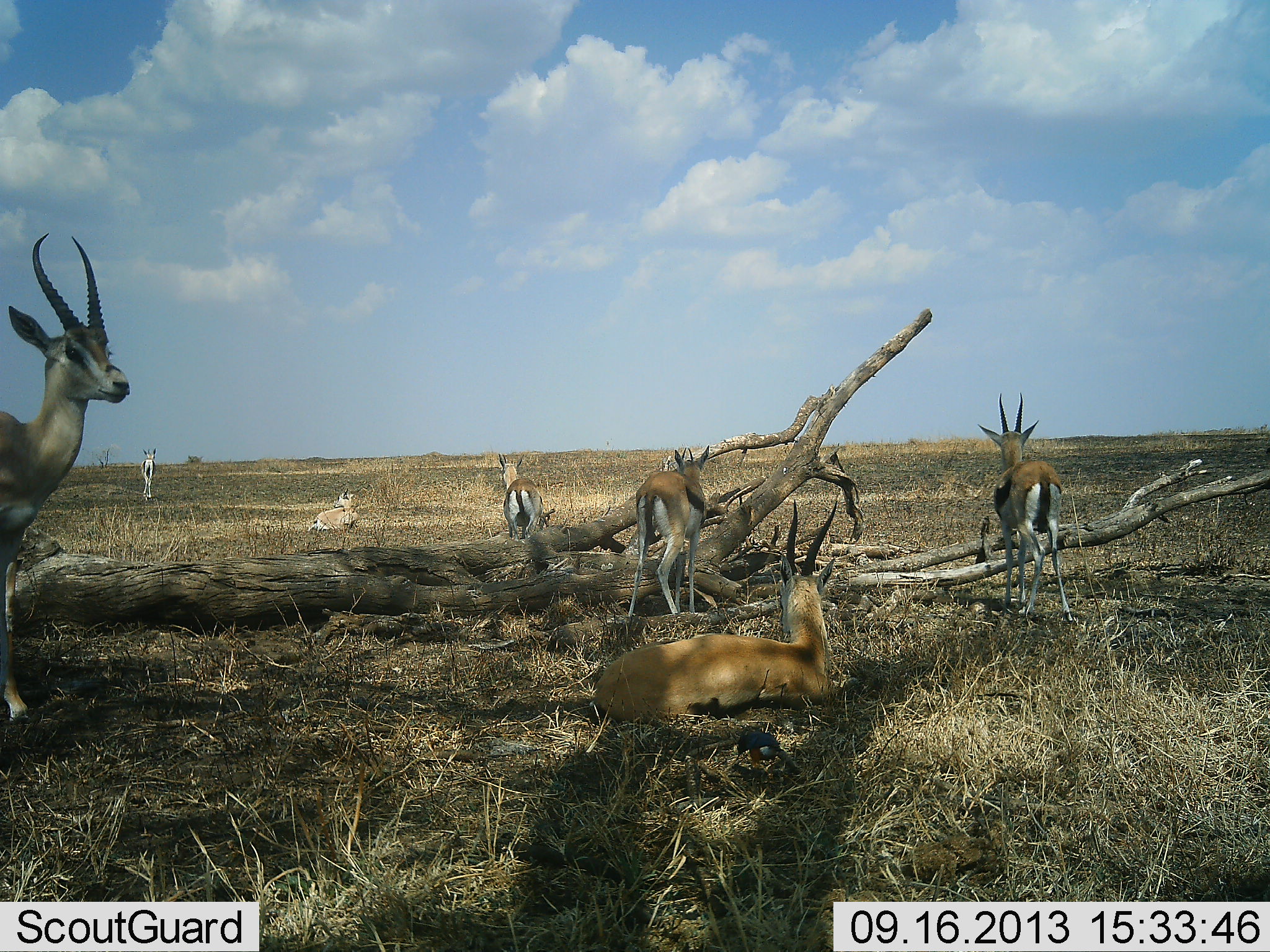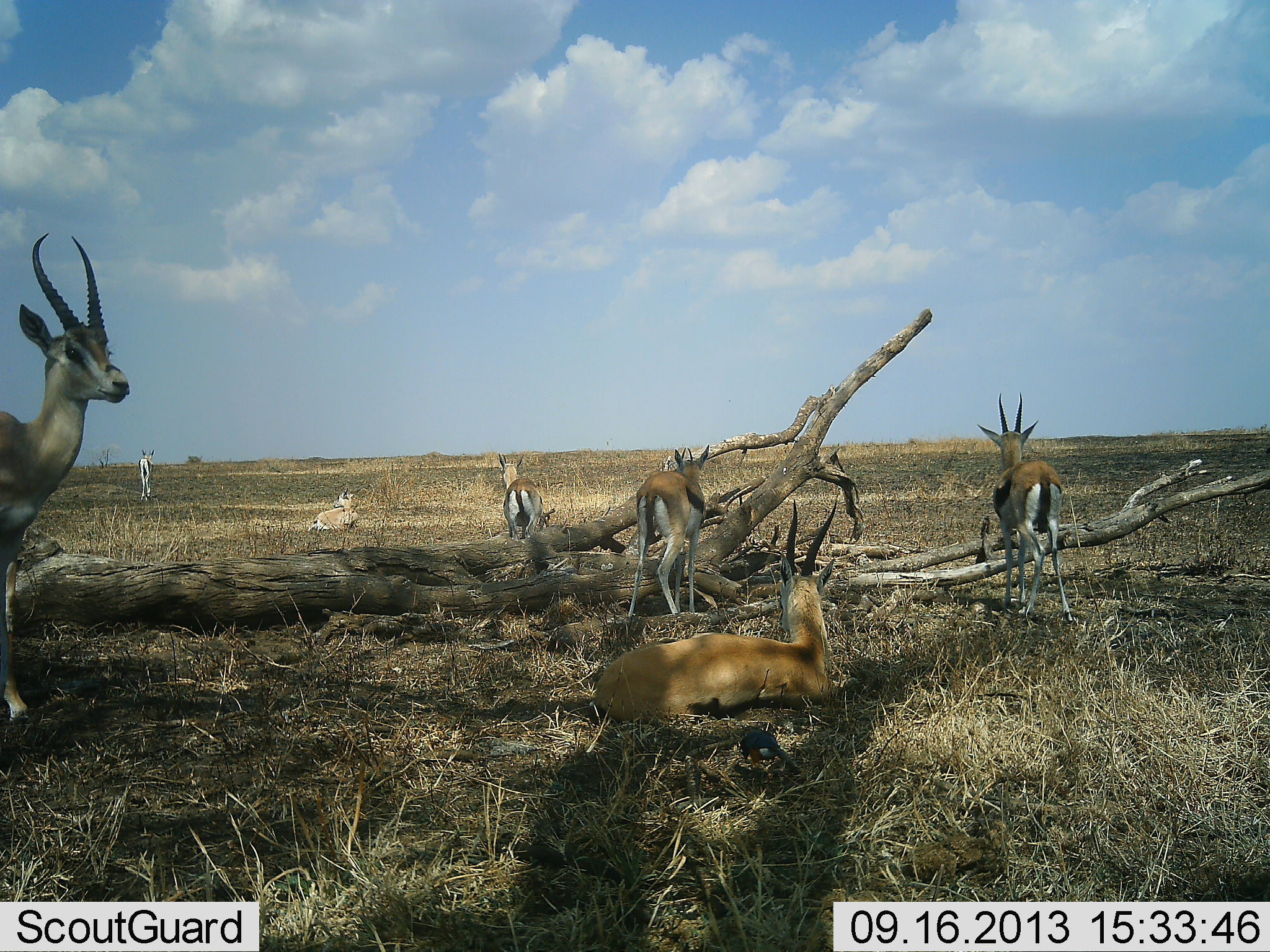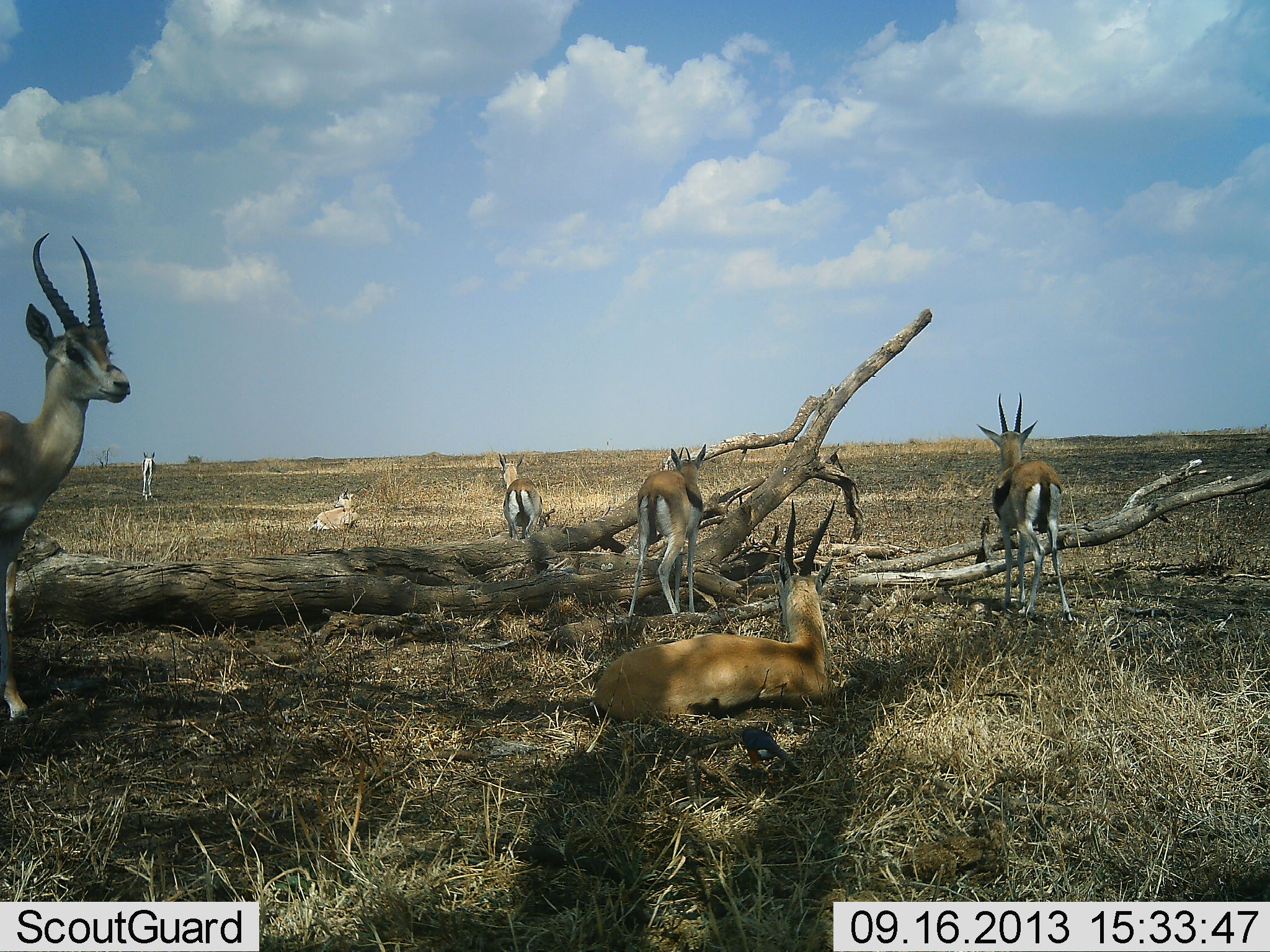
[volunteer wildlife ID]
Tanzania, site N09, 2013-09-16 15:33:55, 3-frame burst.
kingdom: Animalia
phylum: Chordata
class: Mammalia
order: Artiodactyla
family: Bovidae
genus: Eudorcas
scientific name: Eudorcas thomsonii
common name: thomson's gazelle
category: gazellethomsons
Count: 7.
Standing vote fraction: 85%.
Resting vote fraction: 92%.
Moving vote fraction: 8%.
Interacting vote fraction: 0%.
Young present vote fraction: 0%.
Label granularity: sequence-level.